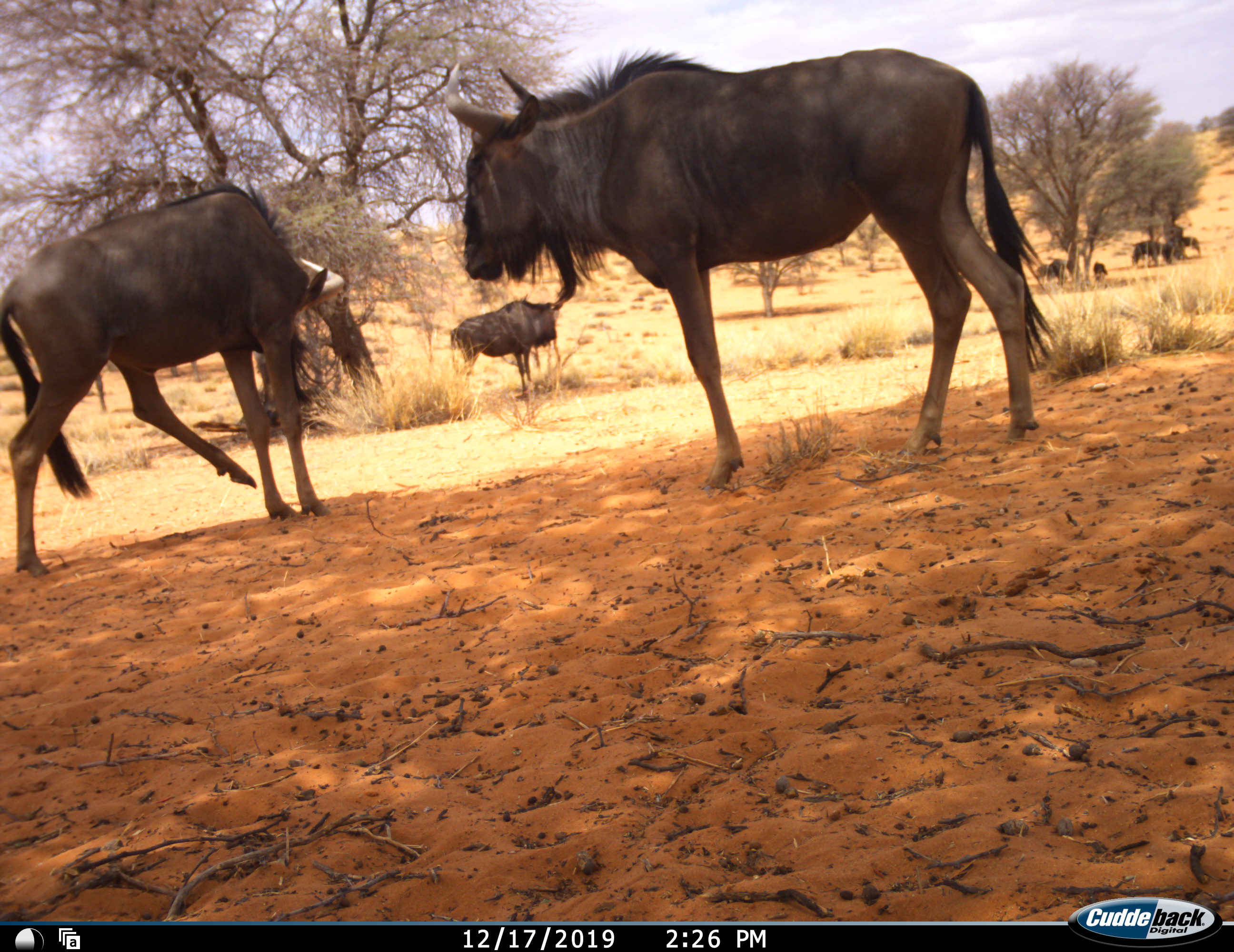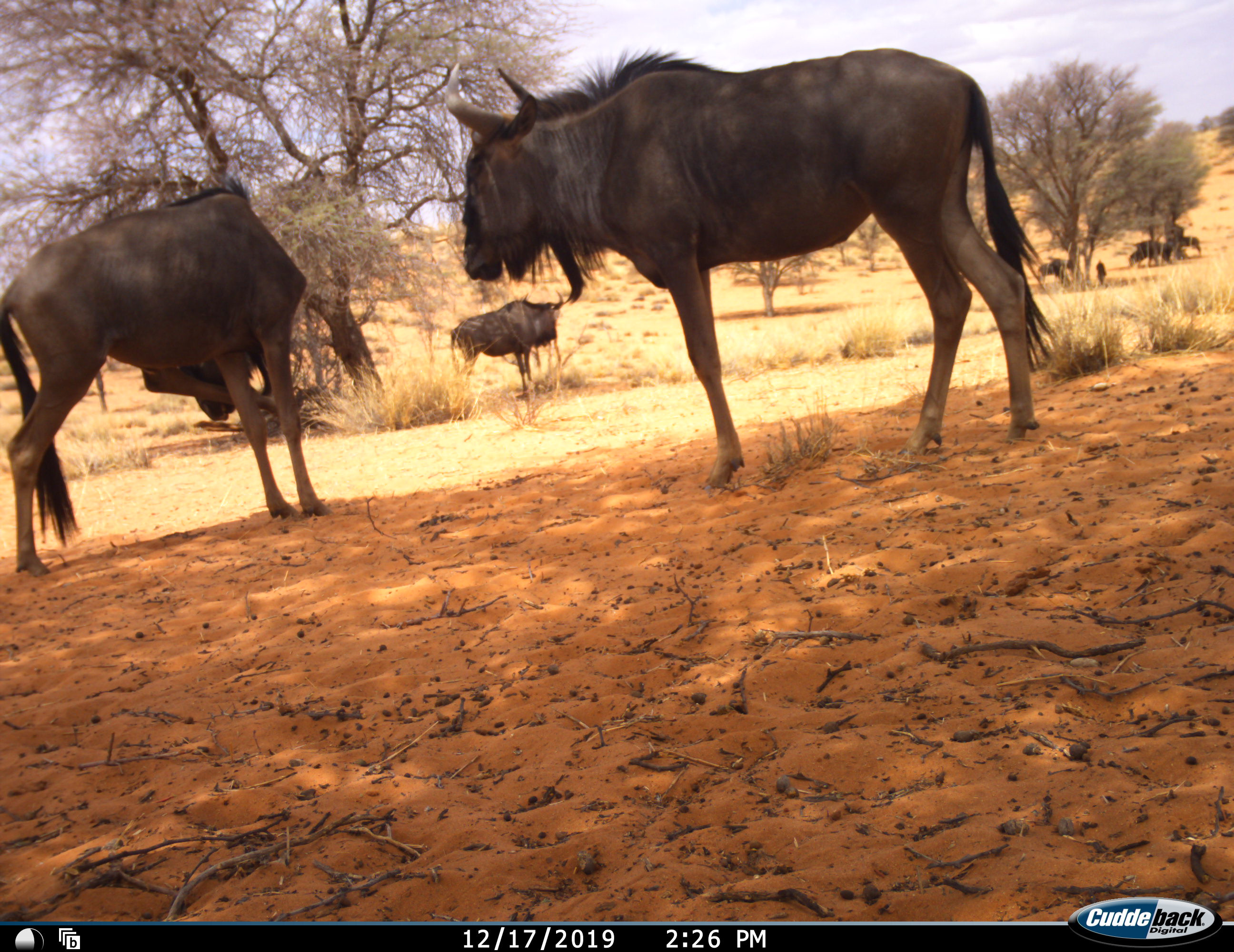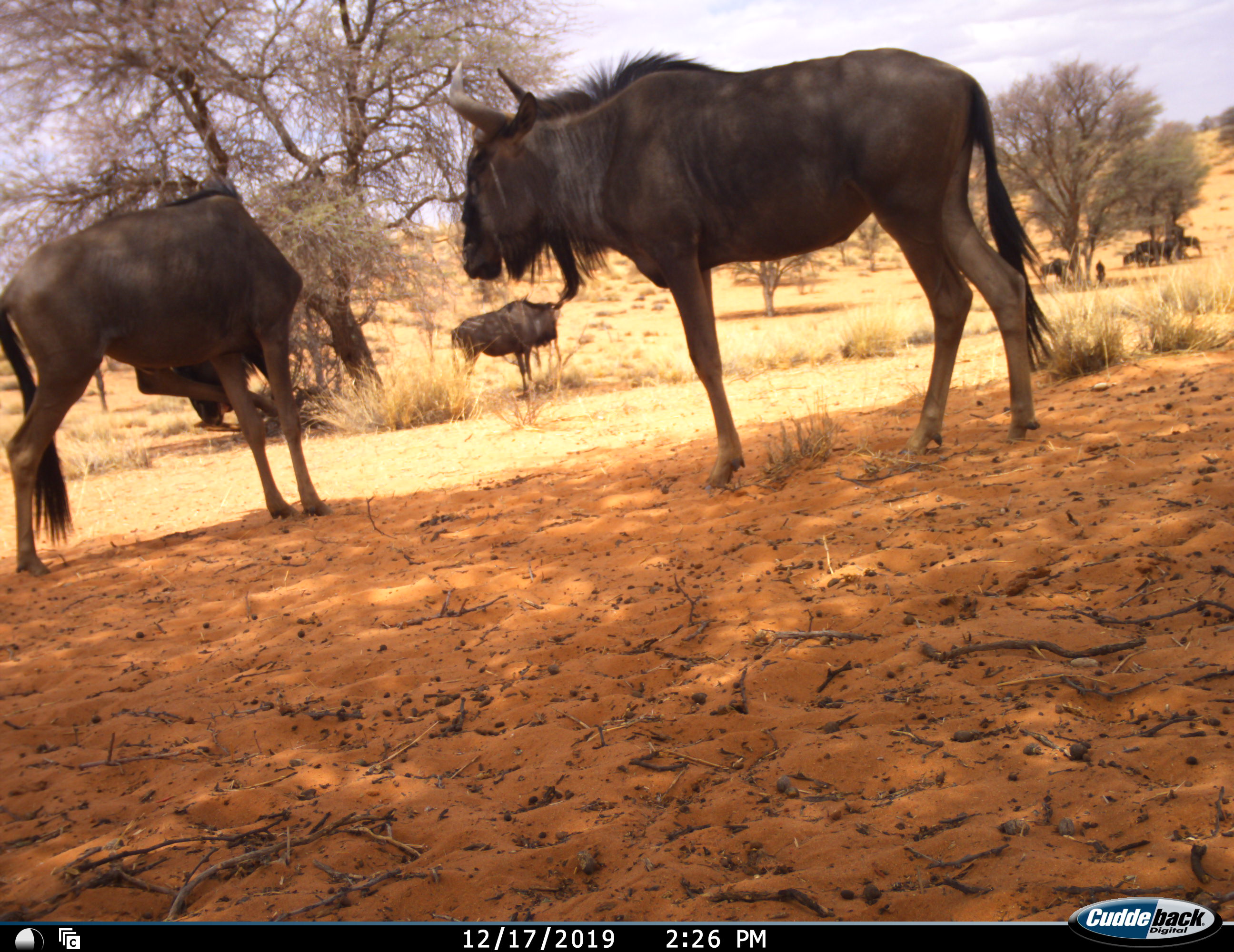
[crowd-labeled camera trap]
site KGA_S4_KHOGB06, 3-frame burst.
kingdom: Animalia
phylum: Chordata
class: Mammalia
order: Artiodactyla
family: Bovidae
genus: Connochaetes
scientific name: Connochaetes taurinus taurinus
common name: blue wildebeest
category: wildebeestblue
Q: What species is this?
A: Wildebeestblue (blue wildebeest) (Connochaetes taurinus taurinus).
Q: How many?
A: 9.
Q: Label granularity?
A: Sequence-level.